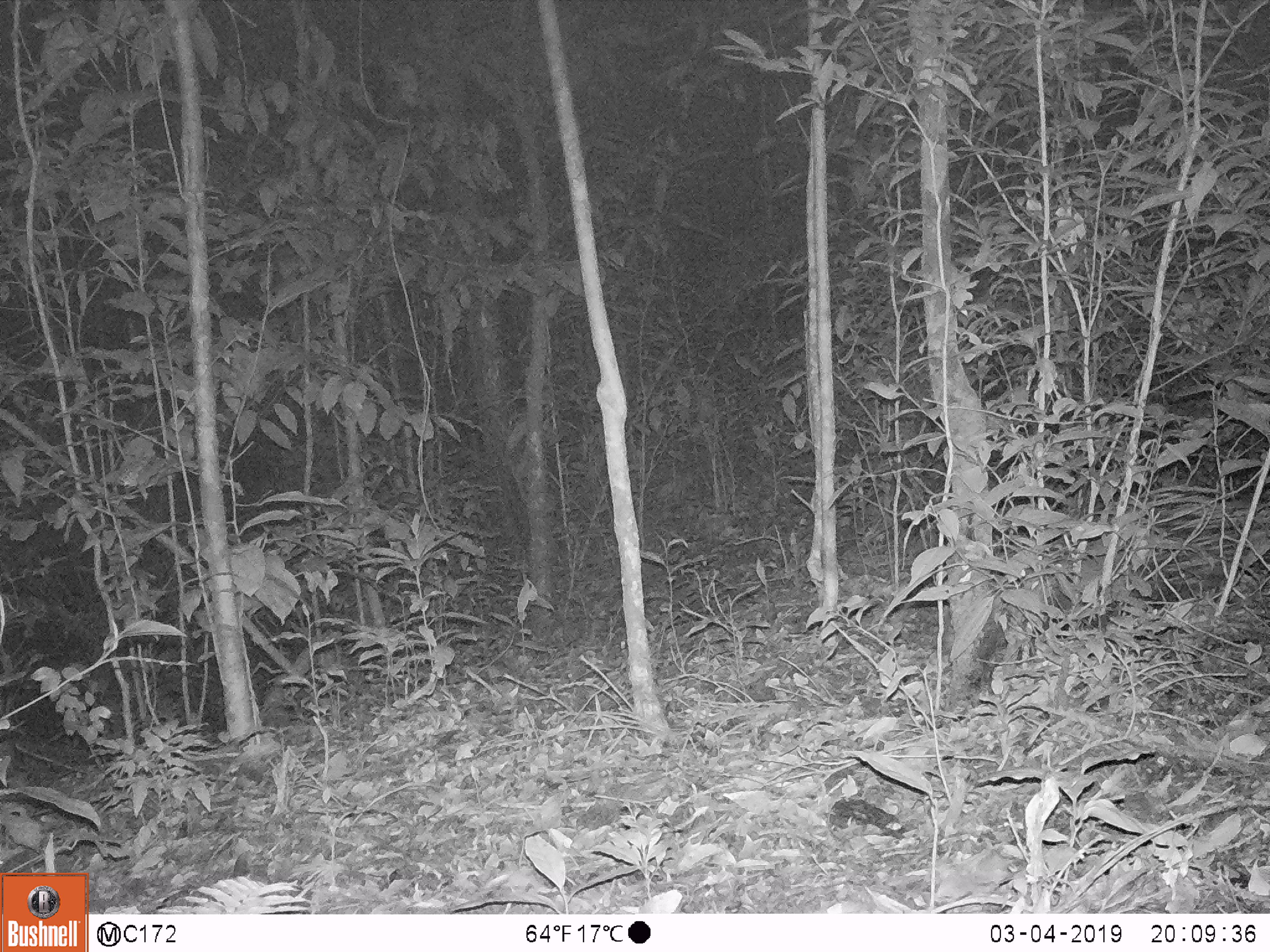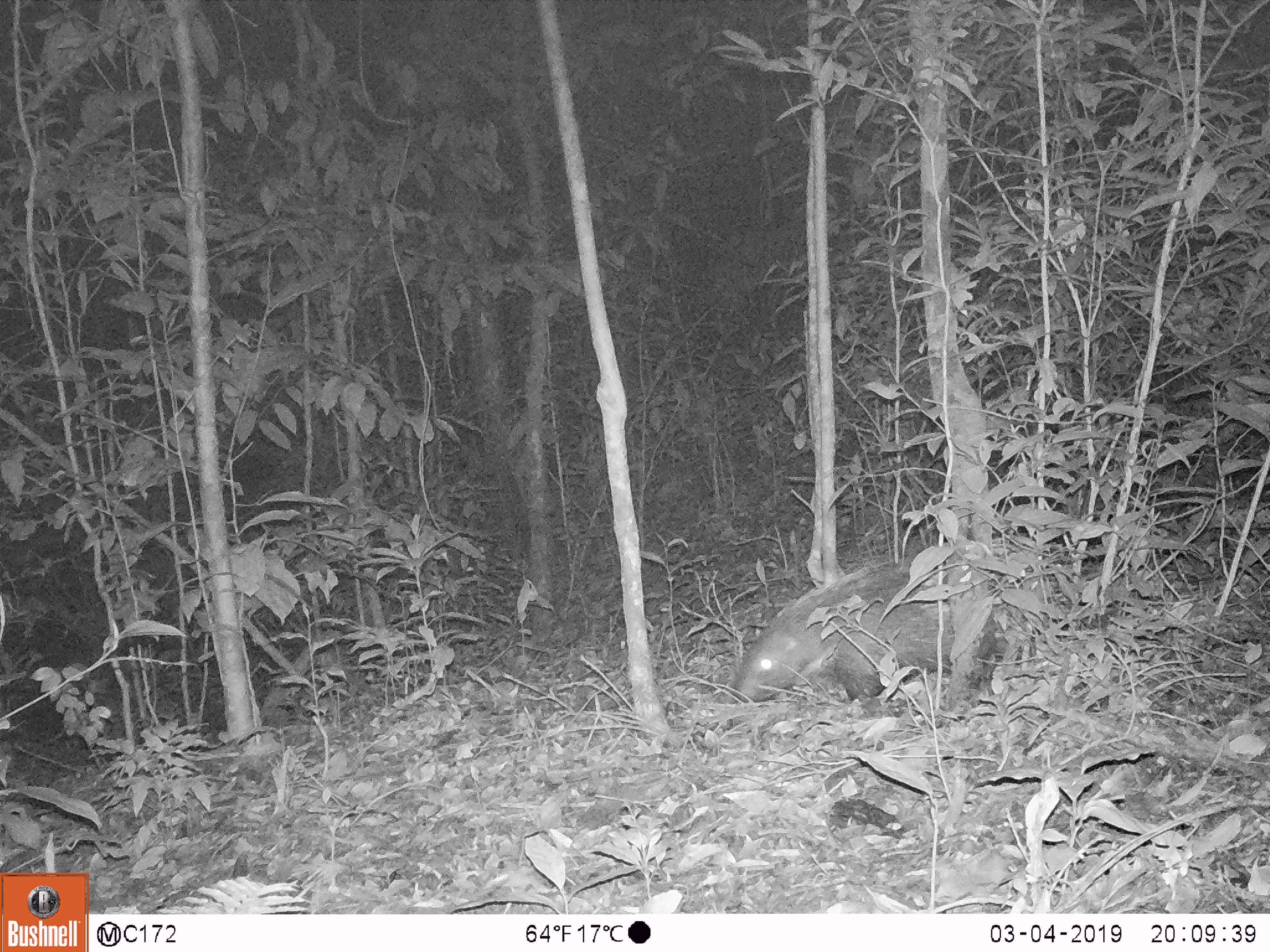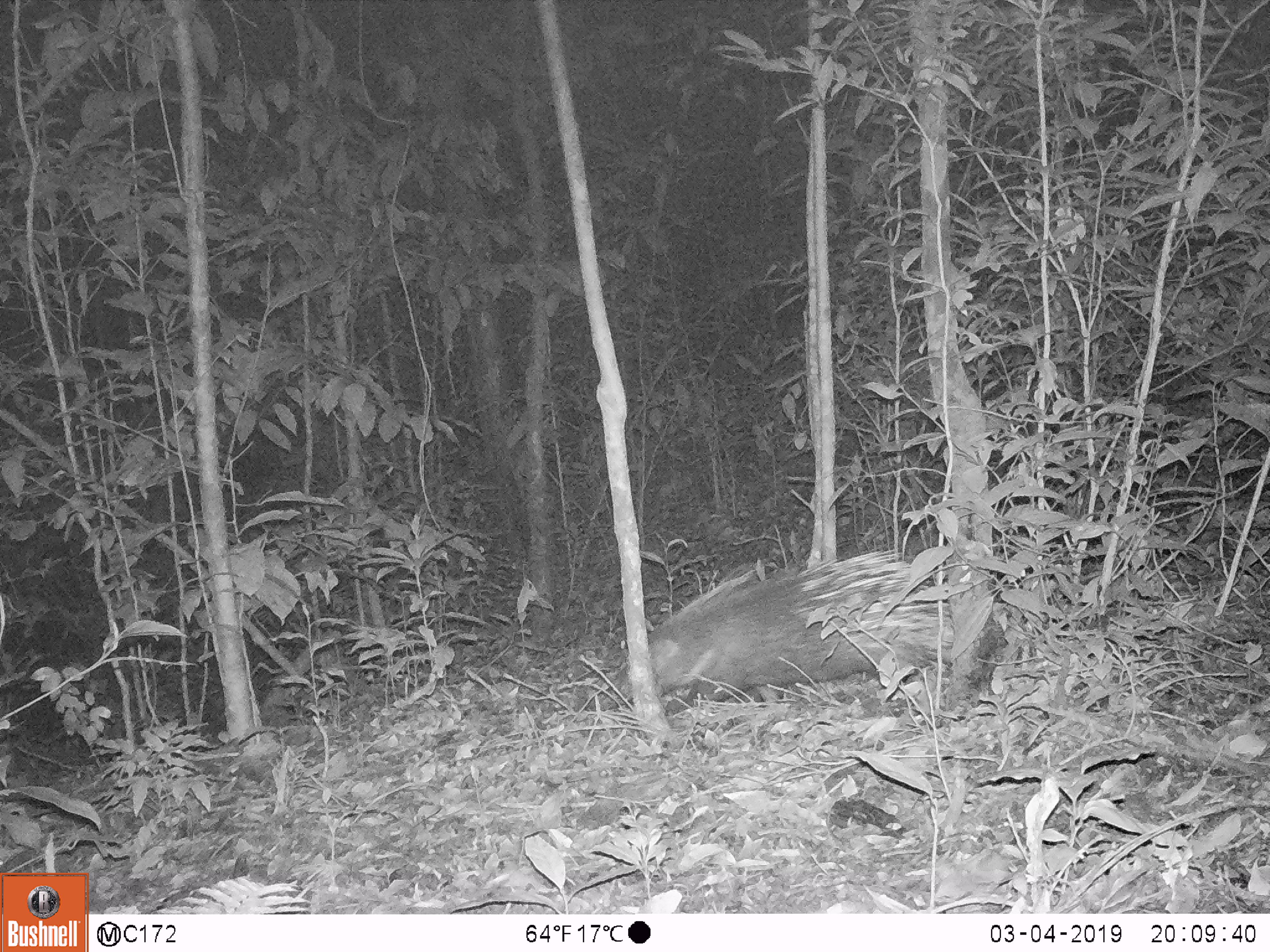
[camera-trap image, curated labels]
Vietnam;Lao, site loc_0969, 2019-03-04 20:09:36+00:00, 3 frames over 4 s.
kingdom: Animalia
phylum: Chordata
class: Mammalia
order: Rodentia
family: Hystricidae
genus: Hystrix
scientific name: Hystrix brachyura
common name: malayan porcupine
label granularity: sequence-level